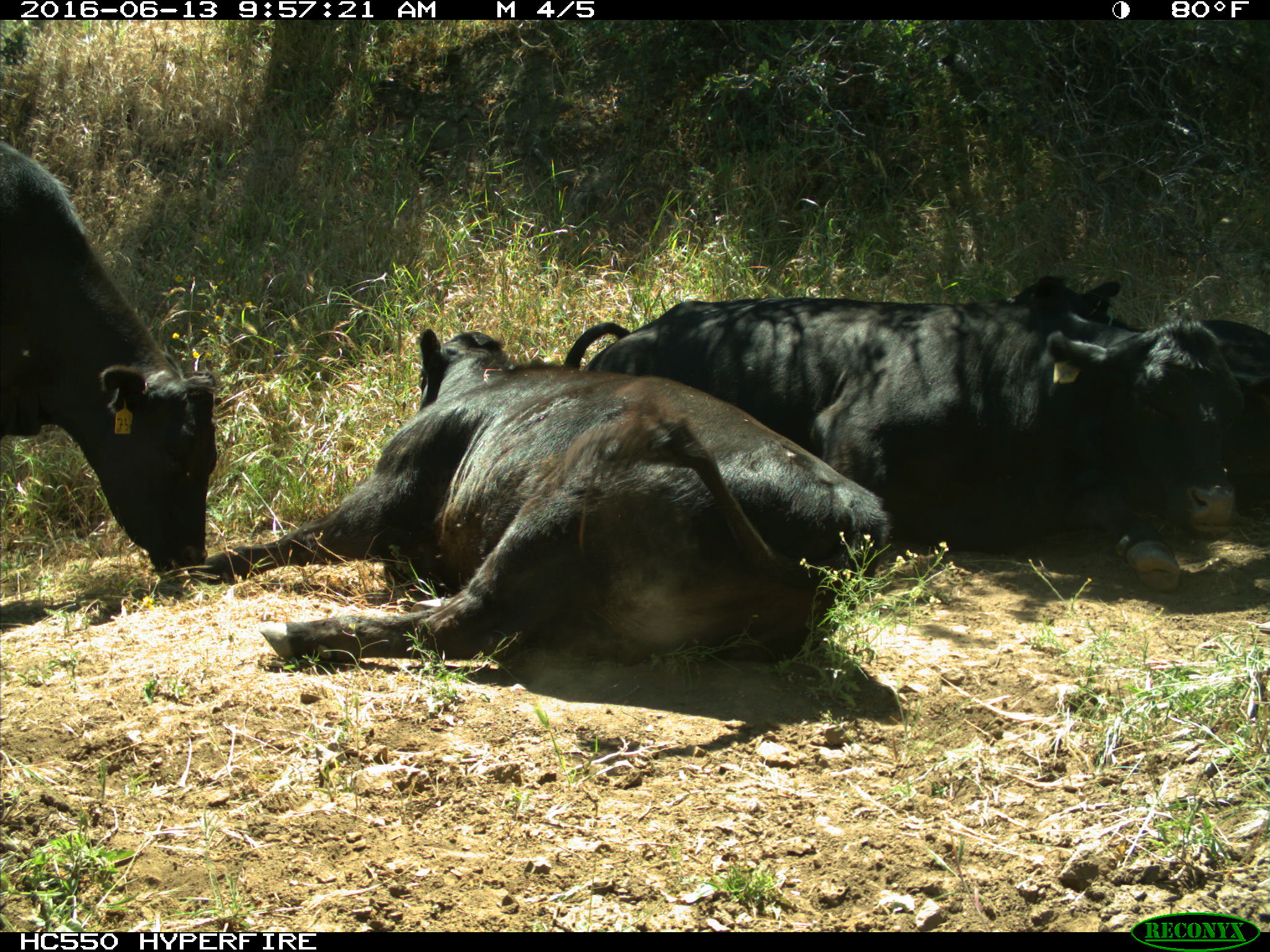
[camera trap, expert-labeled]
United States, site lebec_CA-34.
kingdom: Animalia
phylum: Chordata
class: Mammalia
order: Artiodactyla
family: Bovidae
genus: Bos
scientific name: Bos taurus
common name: domestic cow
Bos taurus (domestic cow).